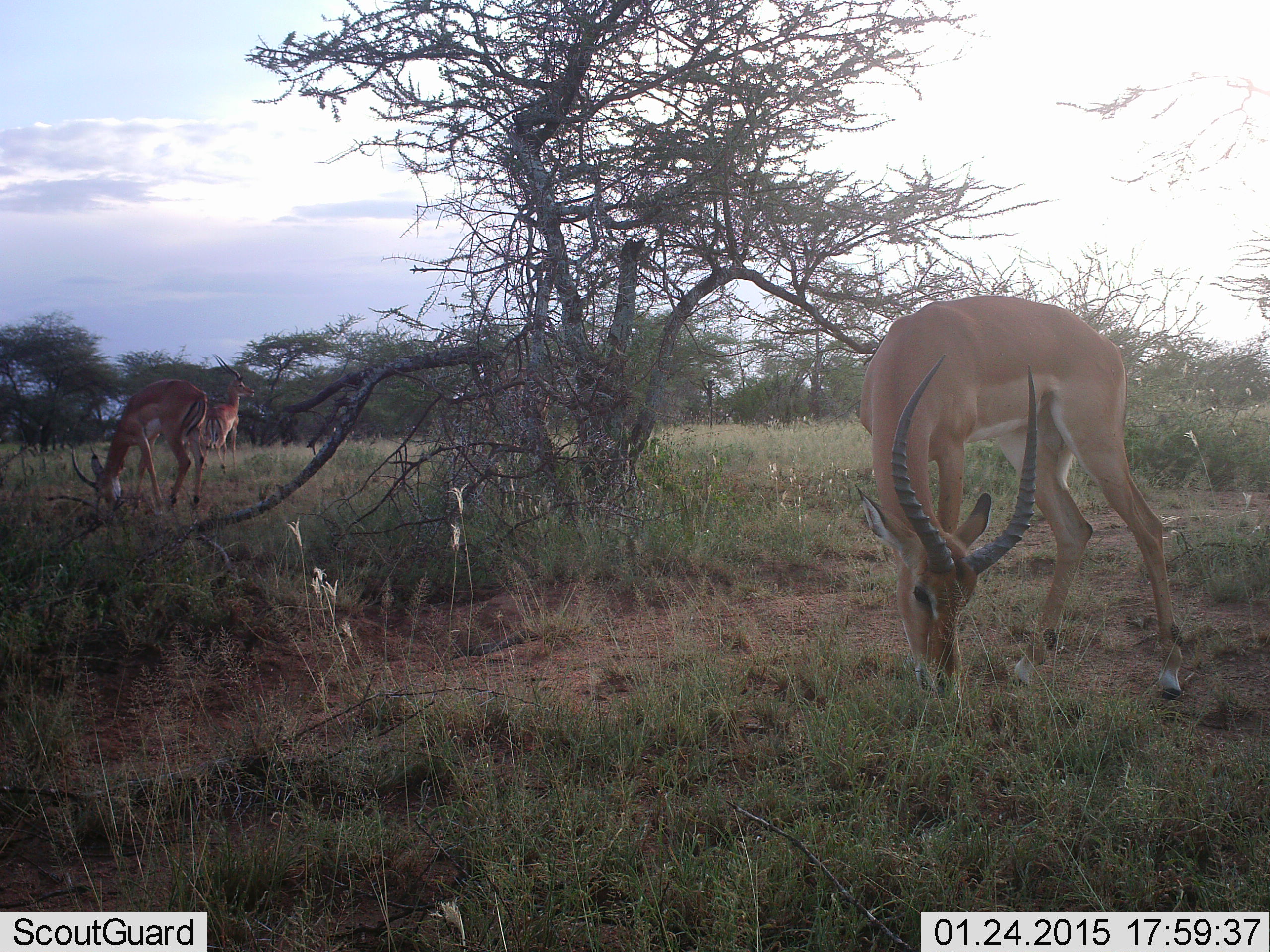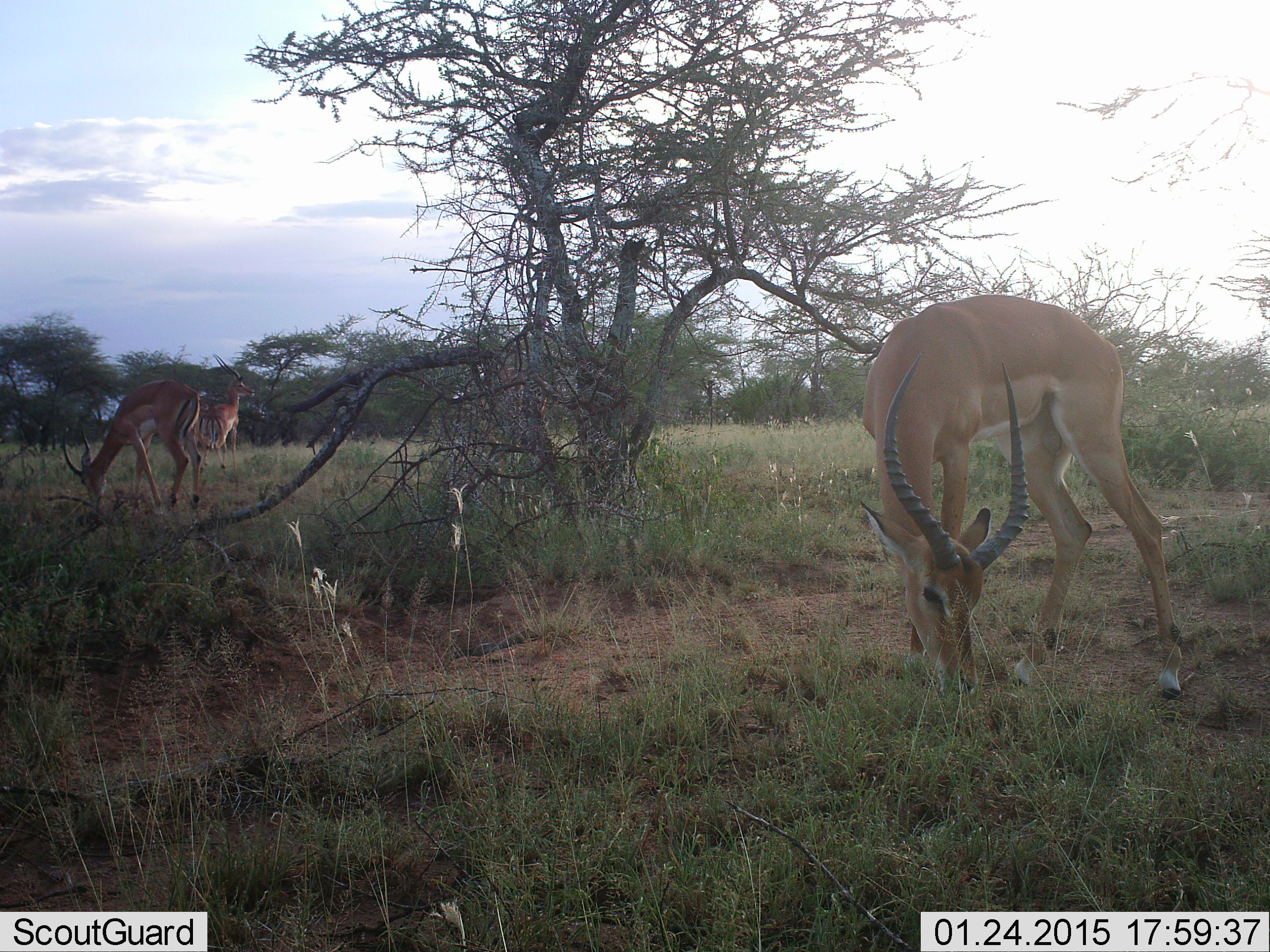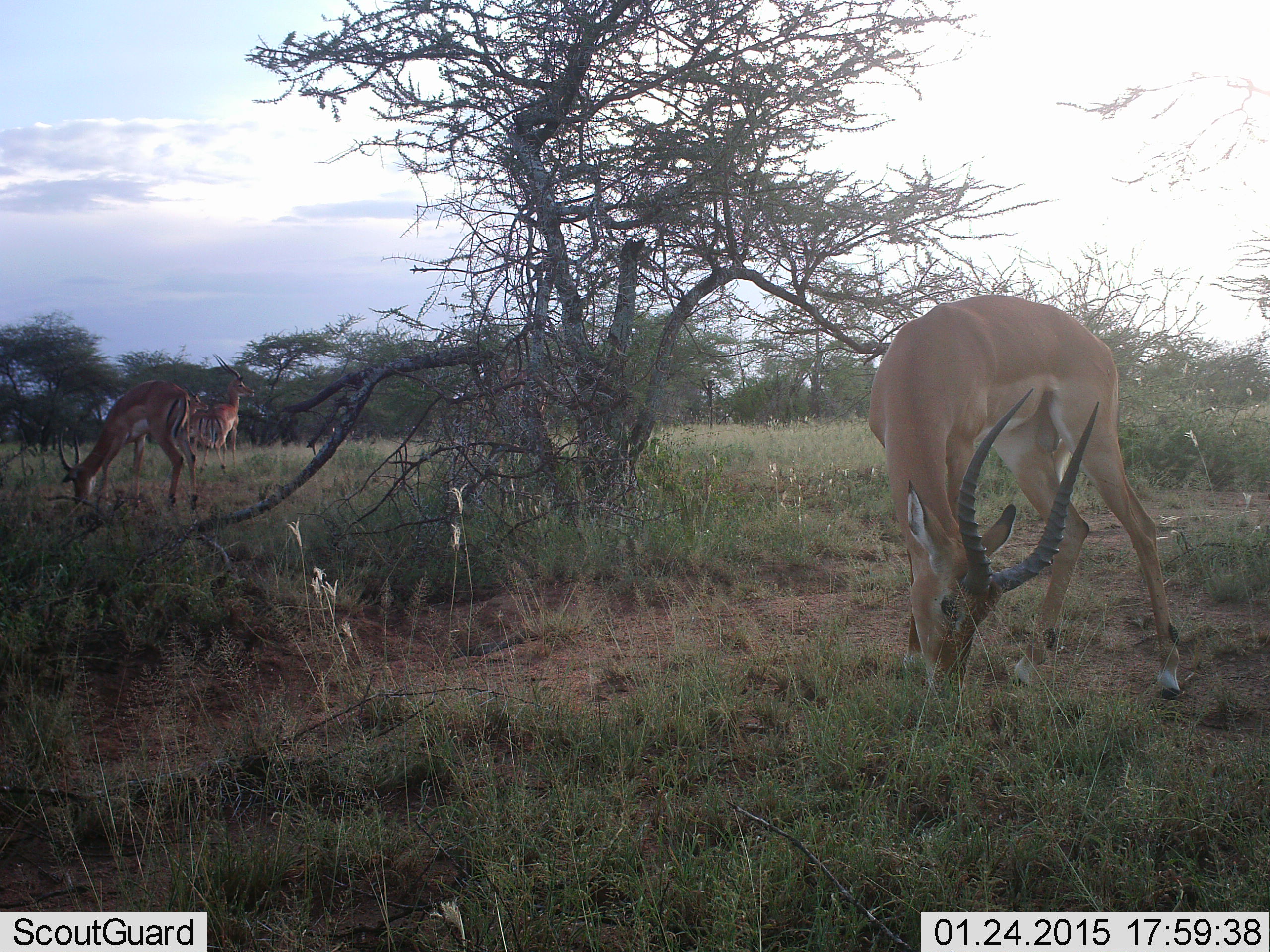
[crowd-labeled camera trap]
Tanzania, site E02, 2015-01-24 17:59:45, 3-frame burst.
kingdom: Animalia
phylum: Chordata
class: Mammalia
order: Artiodactyla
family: Bovidae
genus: Aepyceros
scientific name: Aepyceros melampus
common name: impala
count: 3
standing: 50%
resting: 0%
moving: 0%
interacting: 0%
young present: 0%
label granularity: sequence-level